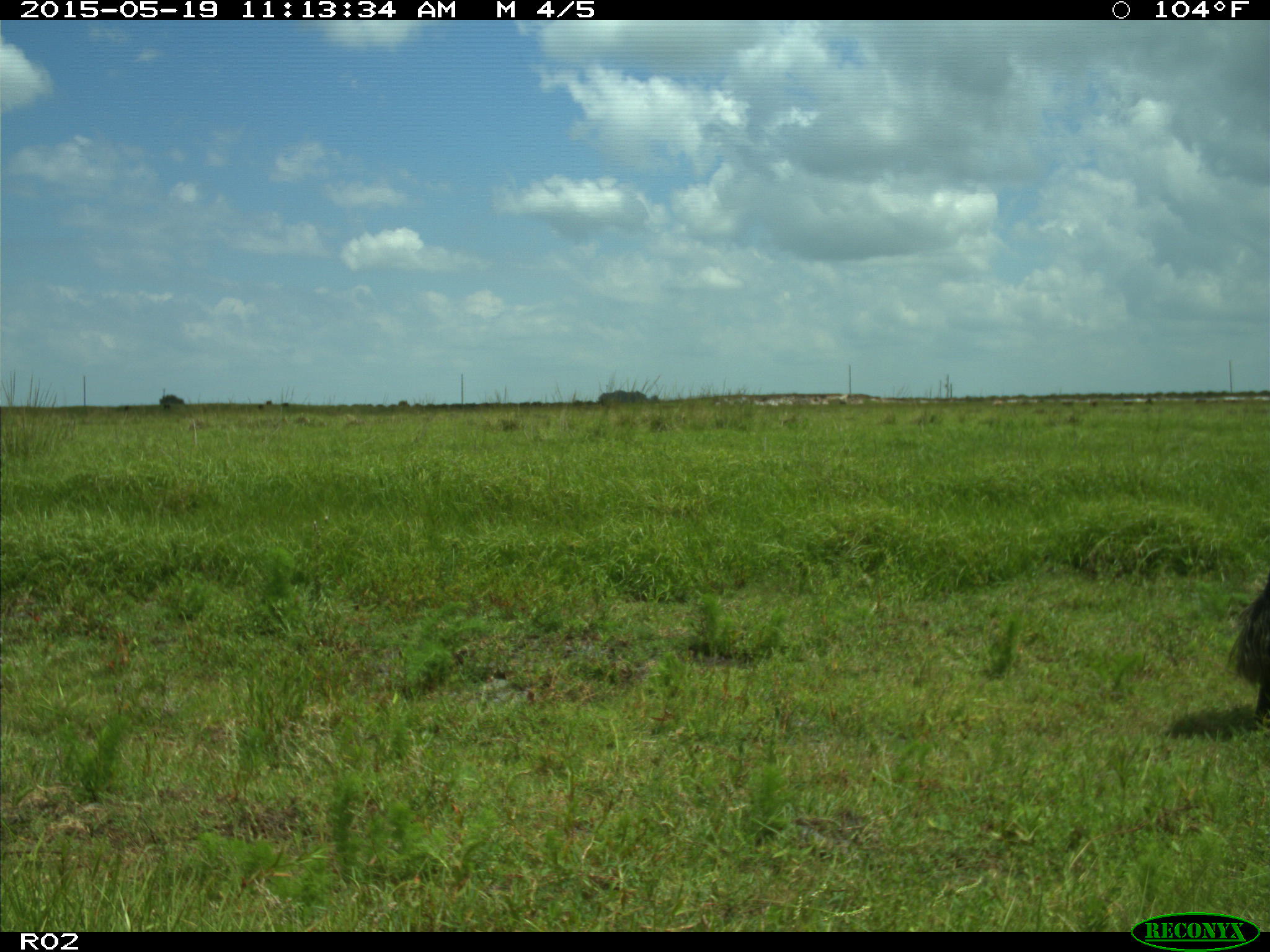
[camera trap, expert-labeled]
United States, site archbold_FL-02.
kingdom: Animalia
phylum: Chordata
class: Mammalia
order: Artiodactyla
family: Bovidae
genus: Bos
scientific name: Bos taurus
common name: domestic cow